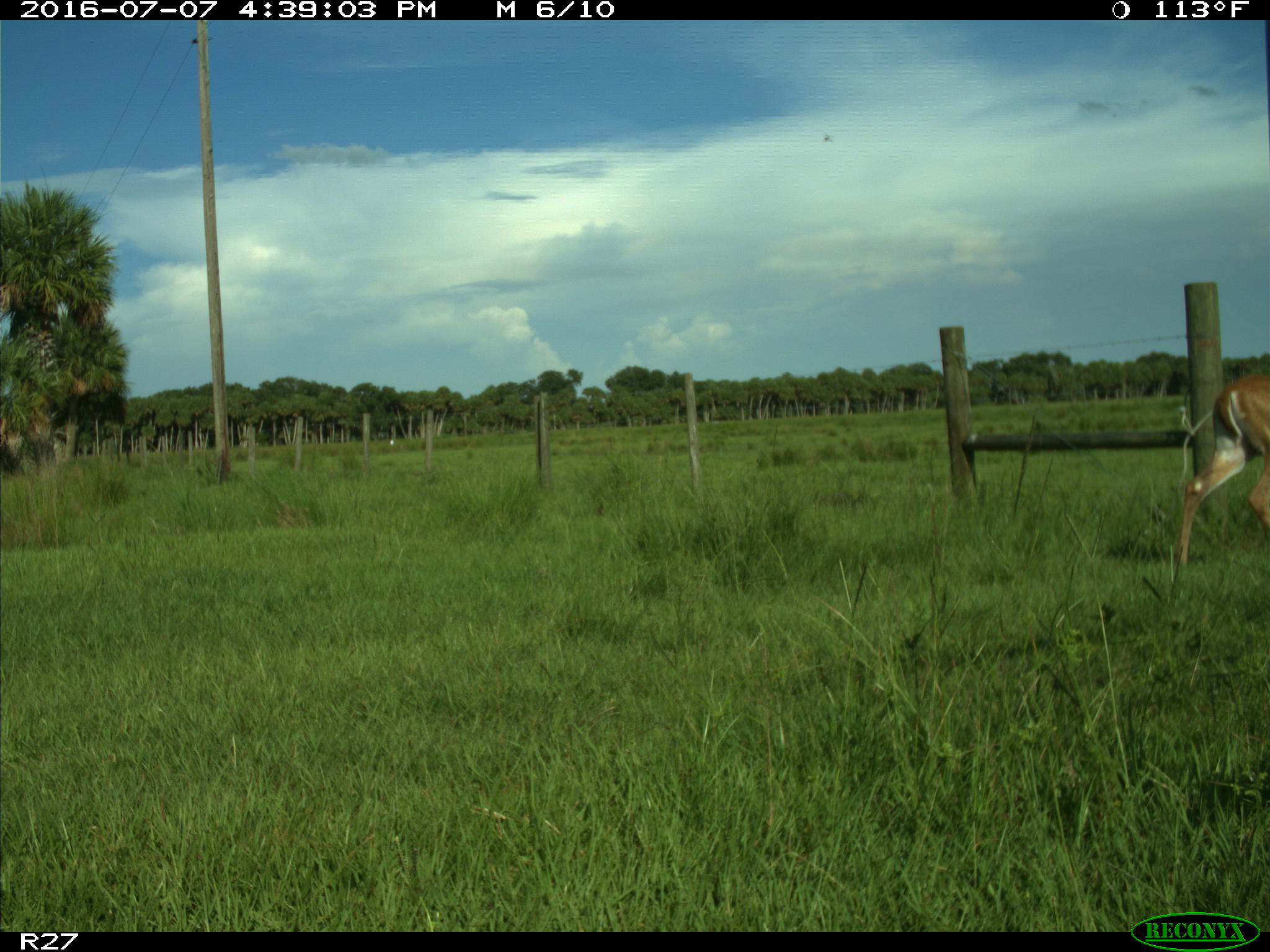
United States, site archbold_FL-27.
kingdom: Animalia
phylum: Chordata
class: Mammalia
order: Artiodactyla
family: Cervidae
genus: Odocoileus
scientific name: Odocoileus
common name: deer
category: unidentified deer